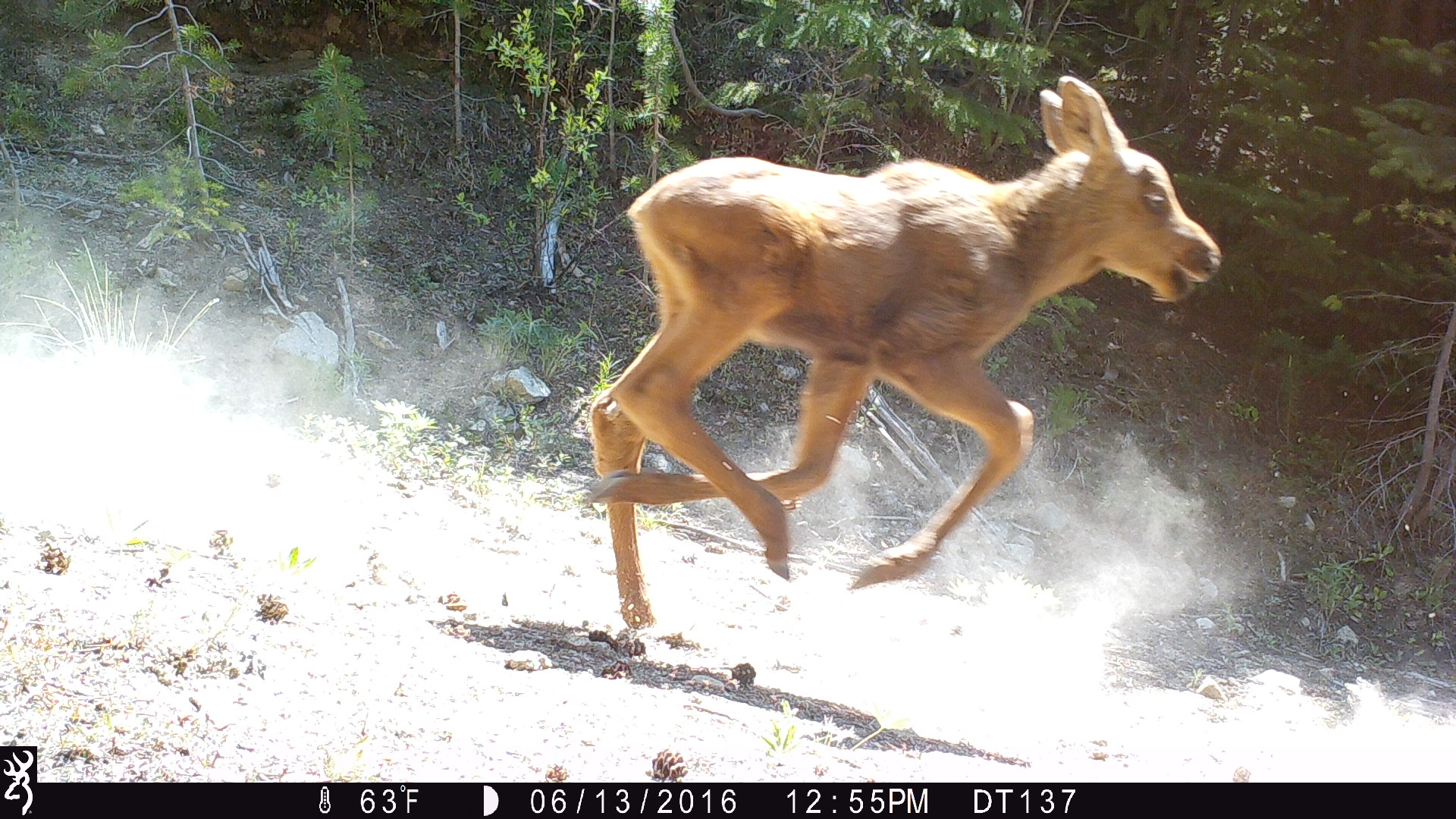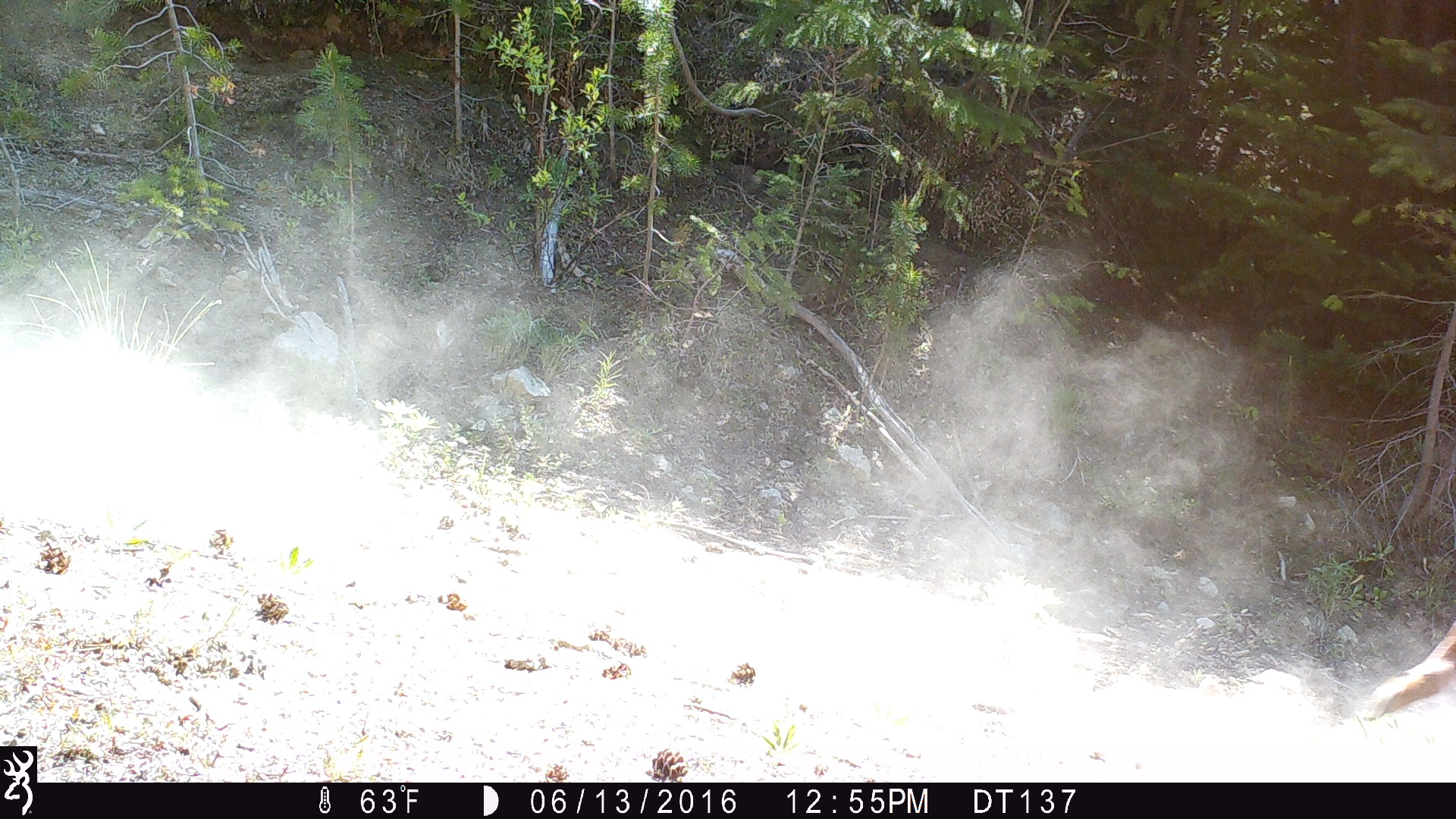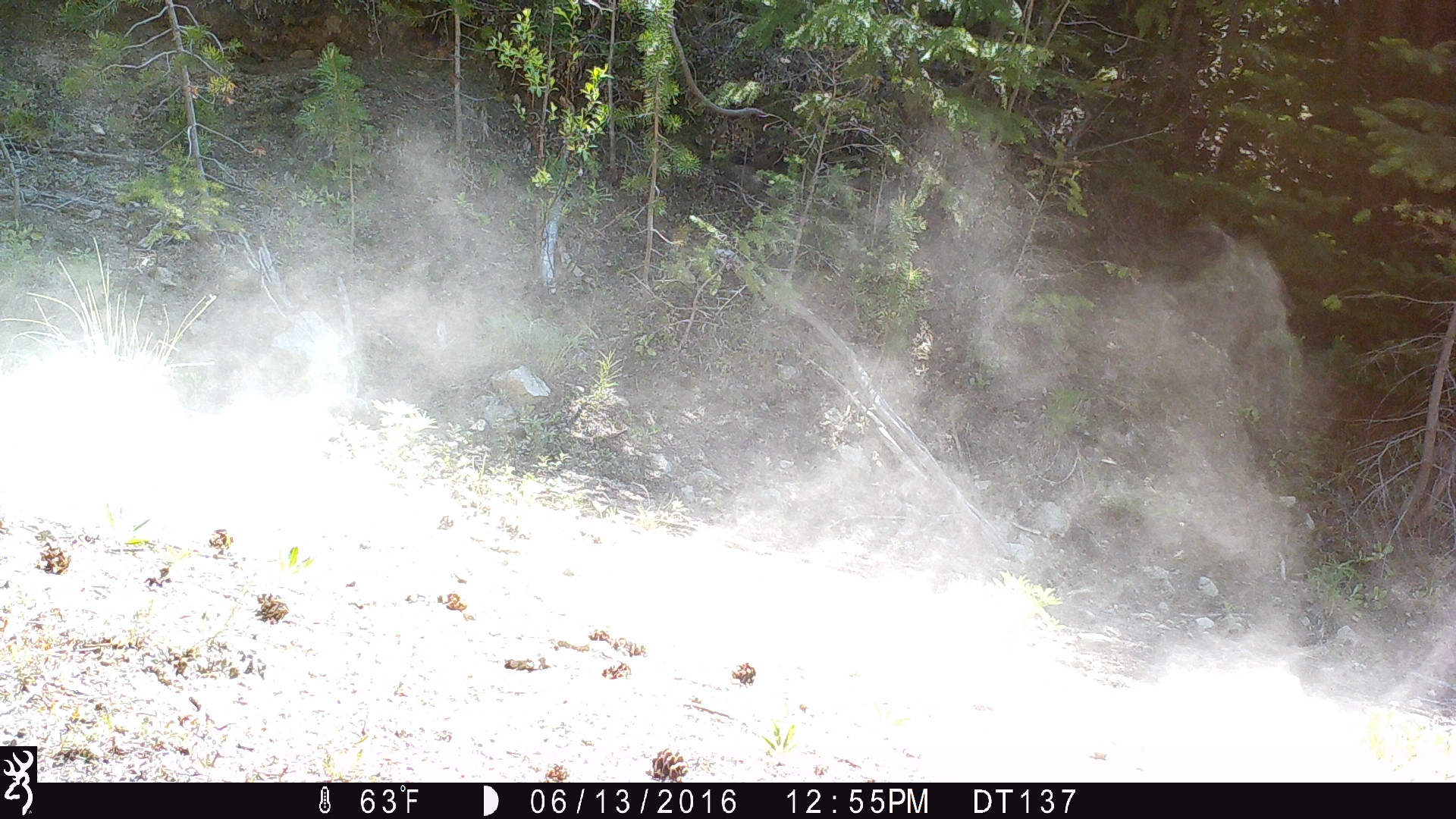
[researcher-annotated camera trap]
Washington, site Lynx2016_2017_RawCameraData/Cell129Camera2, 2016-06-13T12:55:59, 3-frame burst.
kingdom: Animalia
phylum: Chordata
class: Mammalia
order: Artiodactyla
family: Cervidae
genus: Alces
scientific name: Alces alces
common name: moose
Alces alces (moose). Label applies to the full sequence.